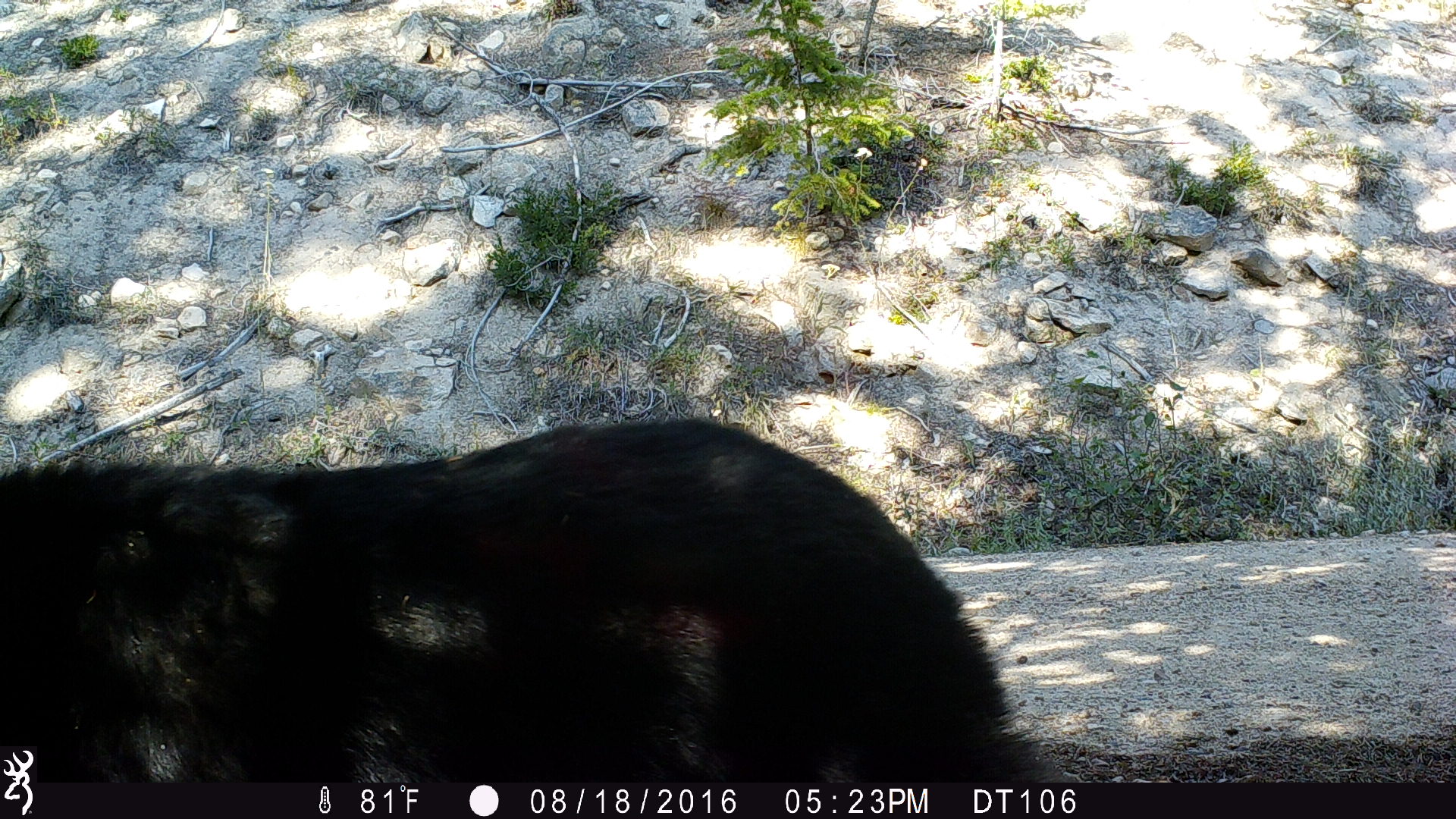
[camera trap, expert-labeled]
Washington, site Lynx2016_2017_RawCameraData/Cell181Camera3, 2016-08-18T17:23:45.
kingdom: Animalia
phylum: Chordata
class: Mammalia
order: Carnivora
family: Ursidae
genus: Ursus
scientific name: Ursus americanus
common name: american black bear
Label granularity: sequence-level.